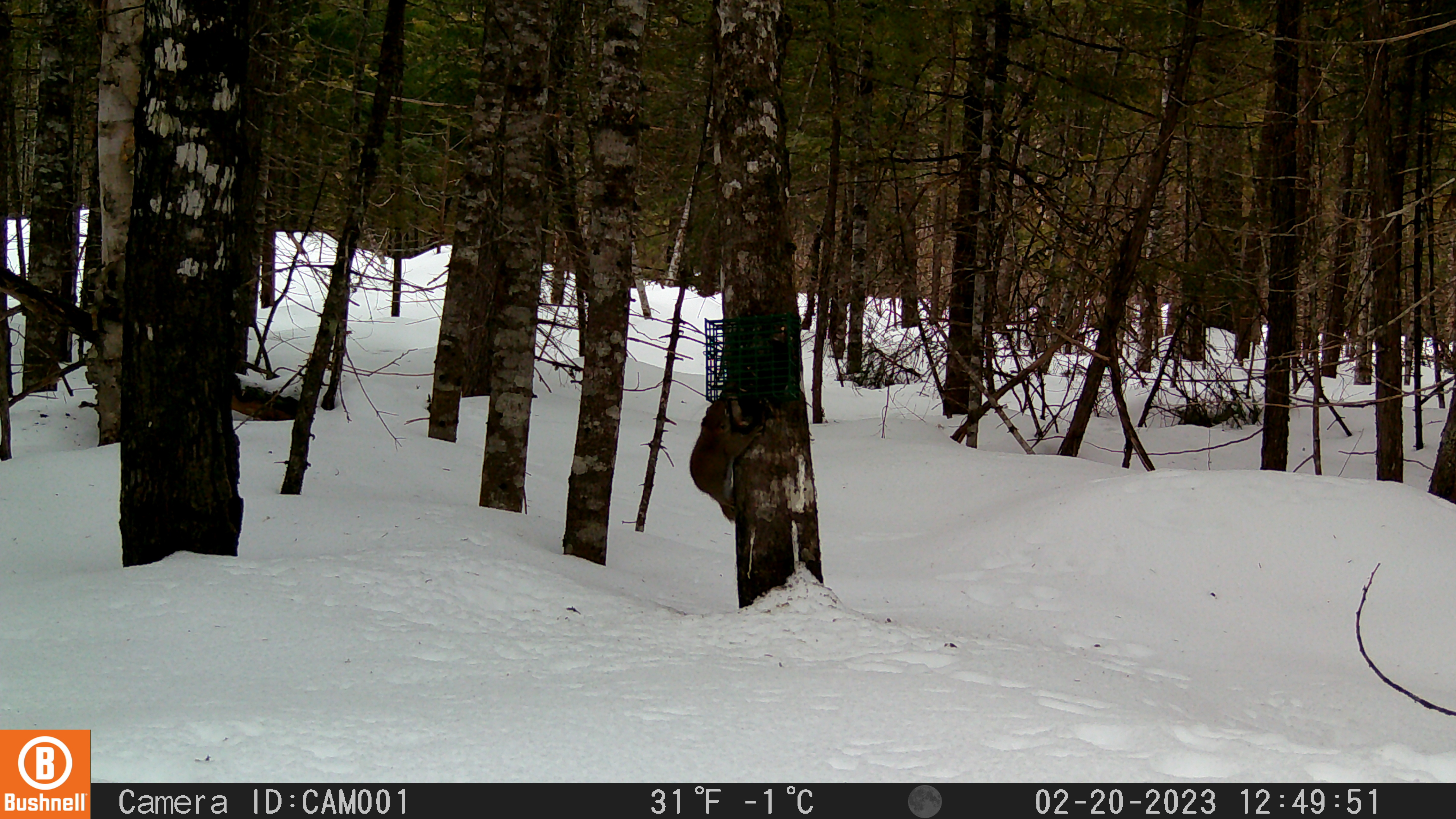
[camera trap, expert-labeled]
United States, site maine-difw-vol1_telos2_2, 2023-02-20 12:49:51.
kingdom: Animalia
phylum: Chordata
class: Mammalia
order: Rodentia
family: Sciuridae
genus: Tamiasciurus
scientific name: Tamiasciurus hudsonicus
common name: red squirrel